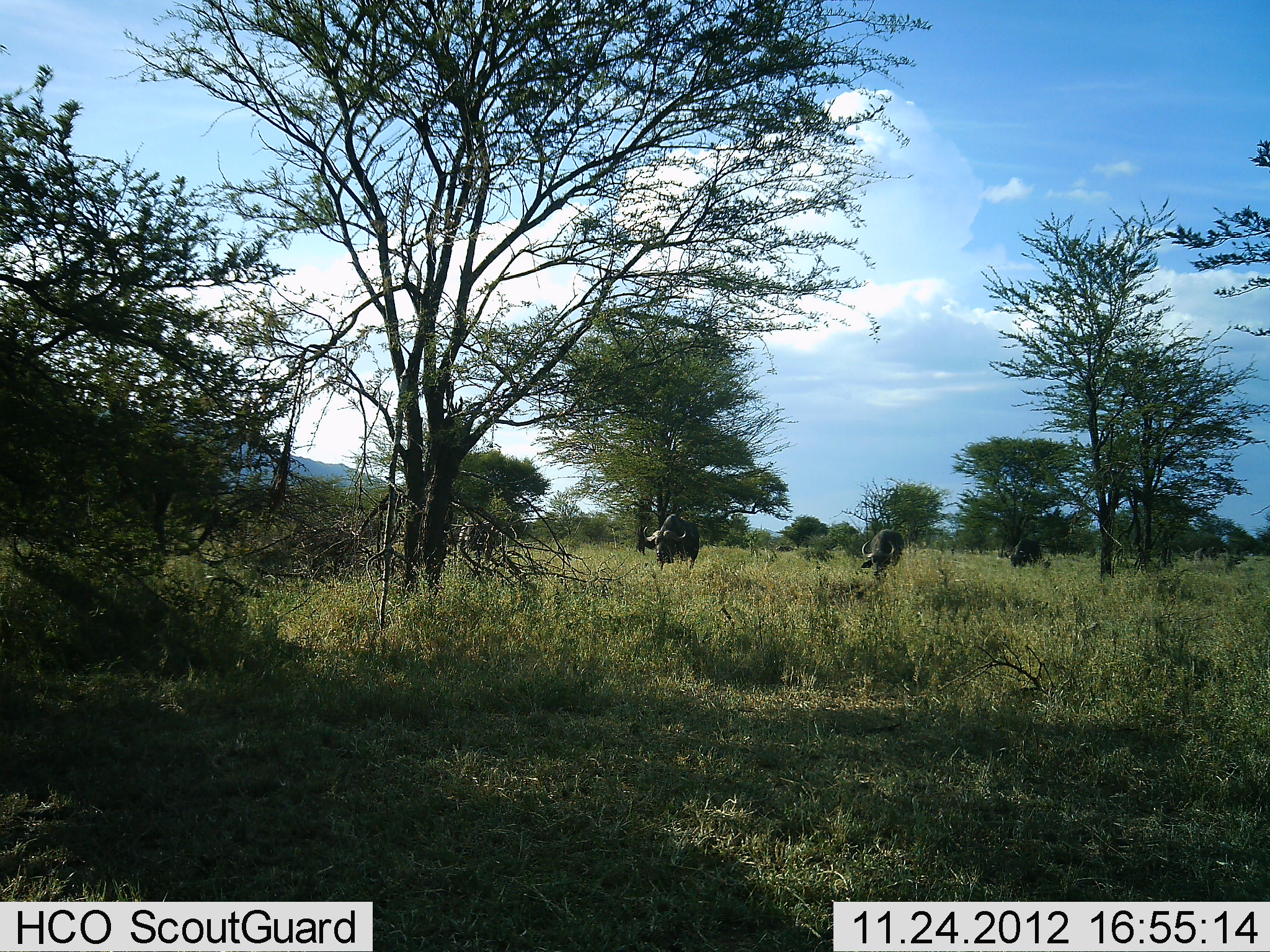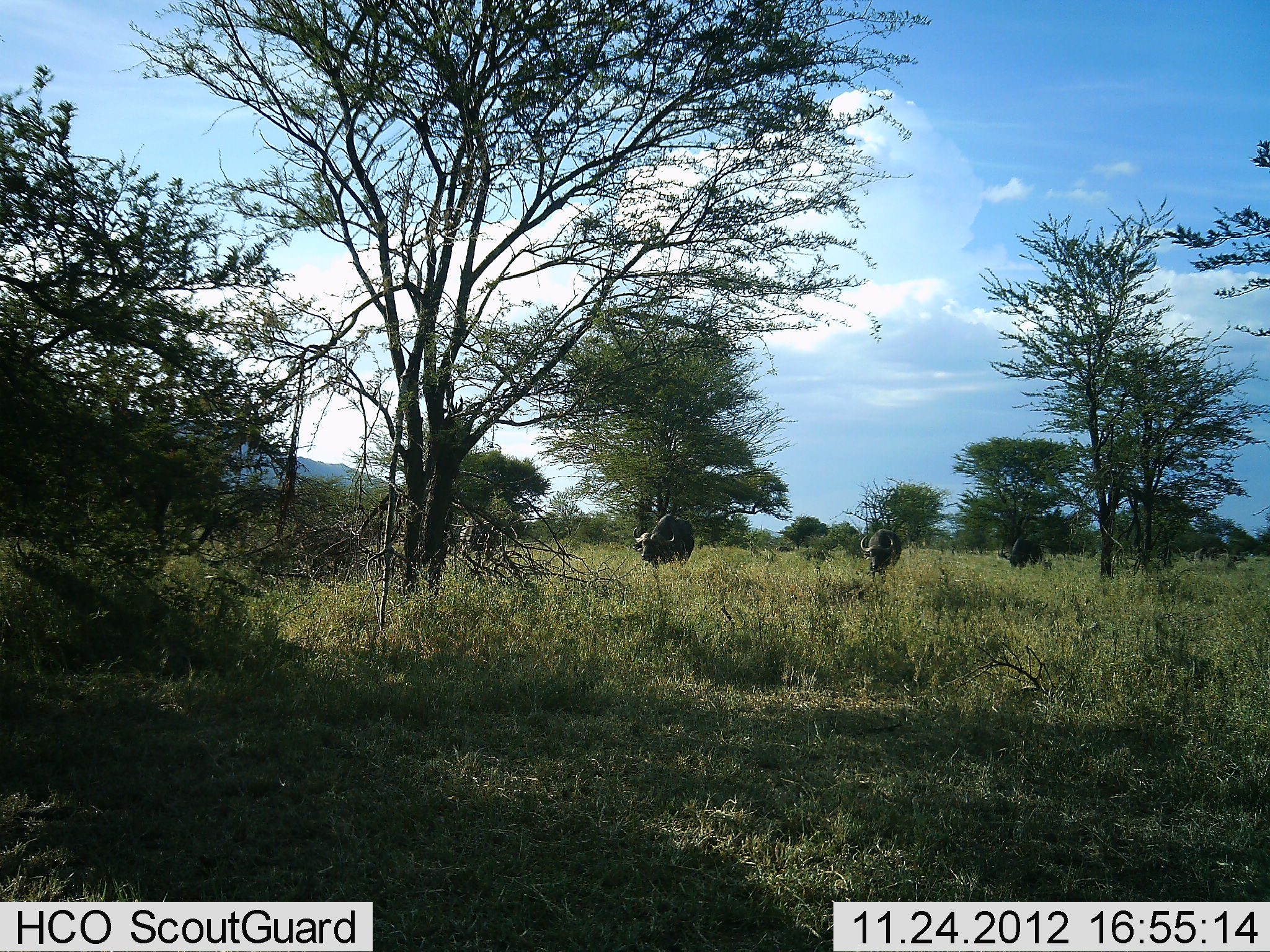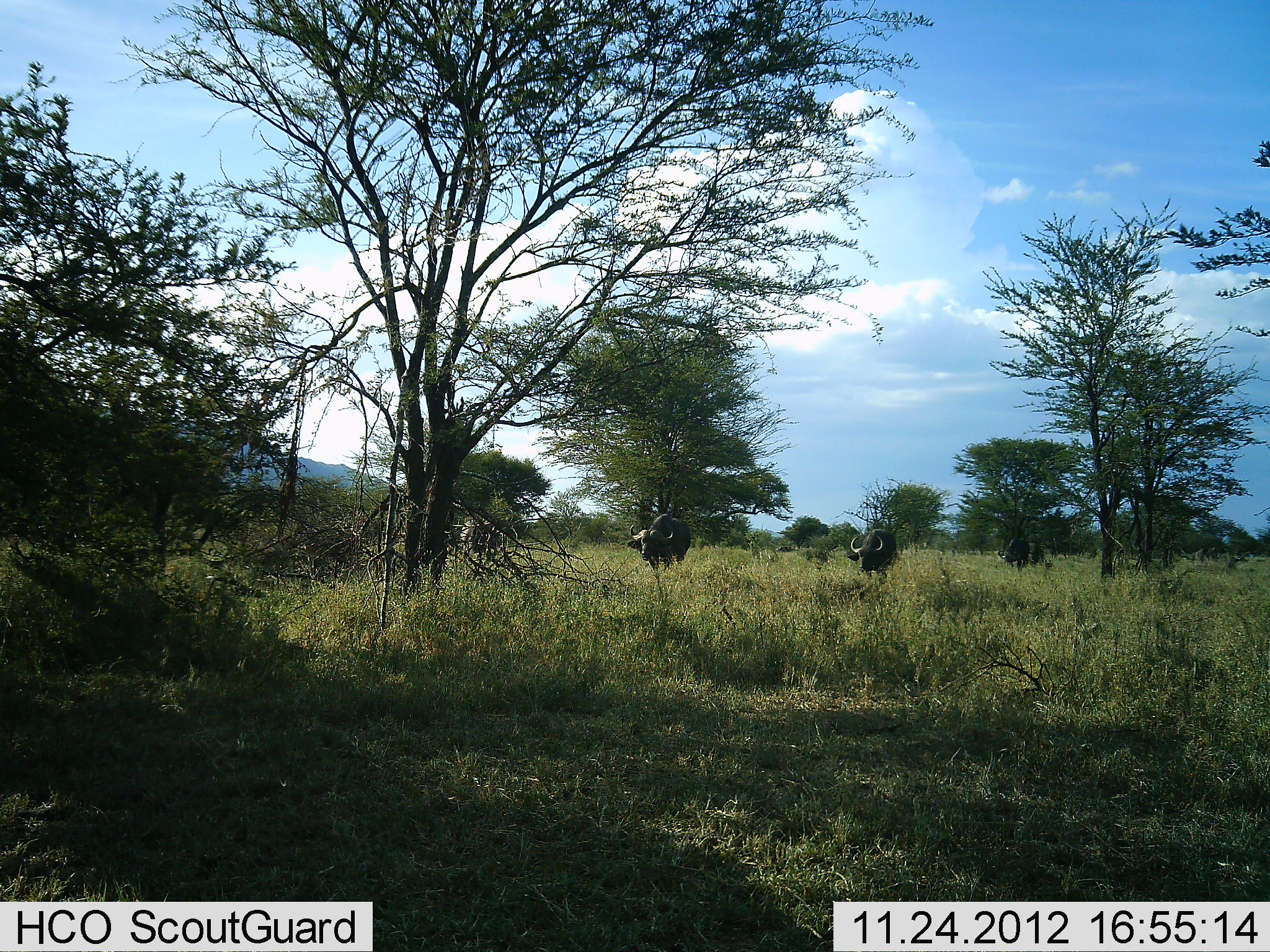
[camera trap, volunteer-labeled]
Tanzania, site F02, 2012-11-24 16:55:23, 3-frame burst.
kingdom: Animalia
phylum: Chordata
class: Mammalia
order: Artiodactyla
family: Bovidae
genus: Syncerus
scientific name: Syncerus caffer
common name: cape buffalo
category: buffalo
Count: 3.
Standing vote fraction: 11%.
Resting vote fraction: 0%.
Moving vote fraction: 80%.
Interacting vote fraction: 3%.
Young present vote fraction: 0%.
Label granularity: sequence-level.